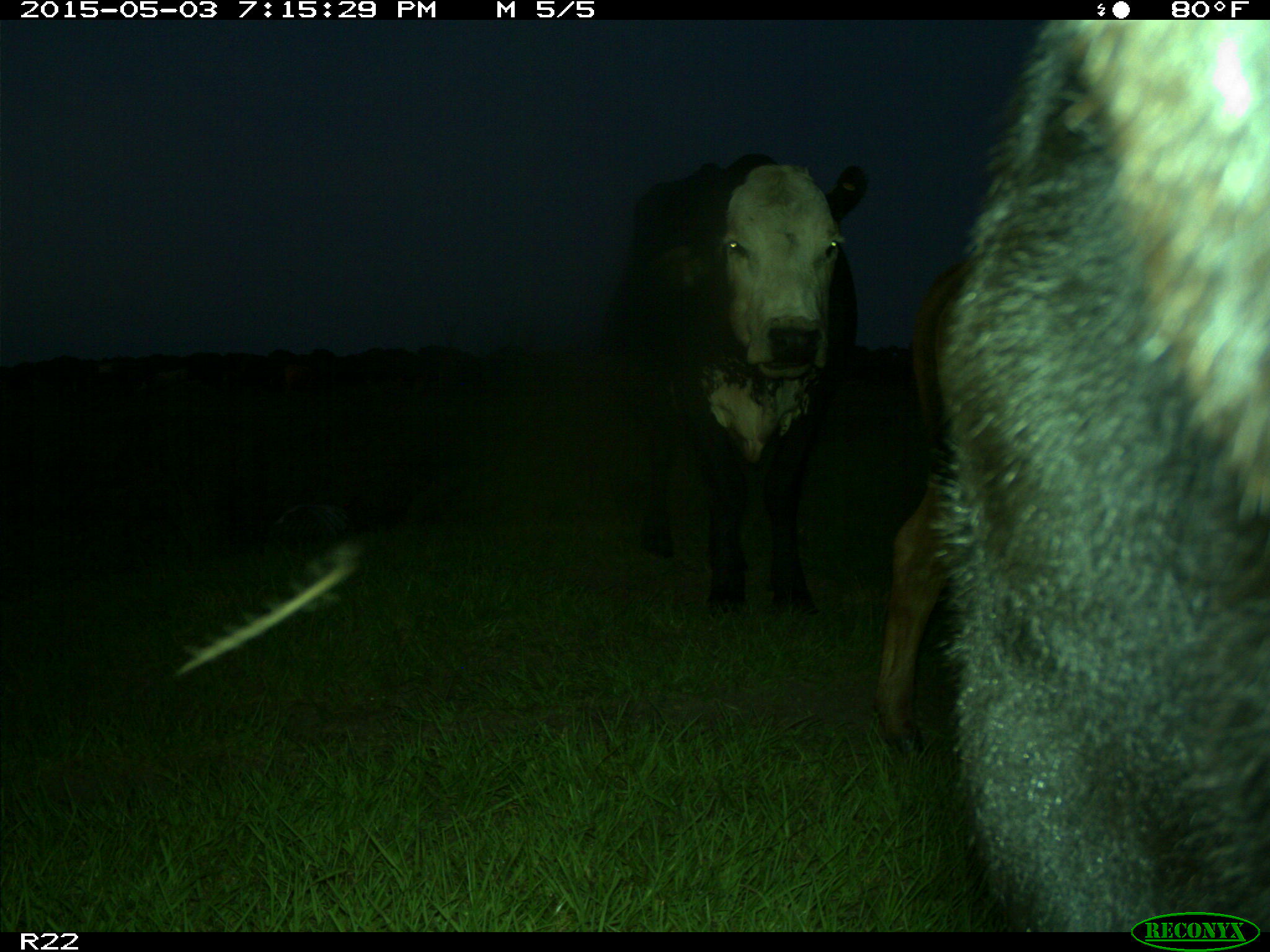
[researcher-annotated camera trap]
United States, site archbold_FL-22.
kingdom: Animalia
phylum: Chordata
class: Mammalia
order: Artiodactyla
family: Bovidae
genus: Bos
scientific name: Bos taurus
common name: domestic cow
Bos taurus (domestic cow).